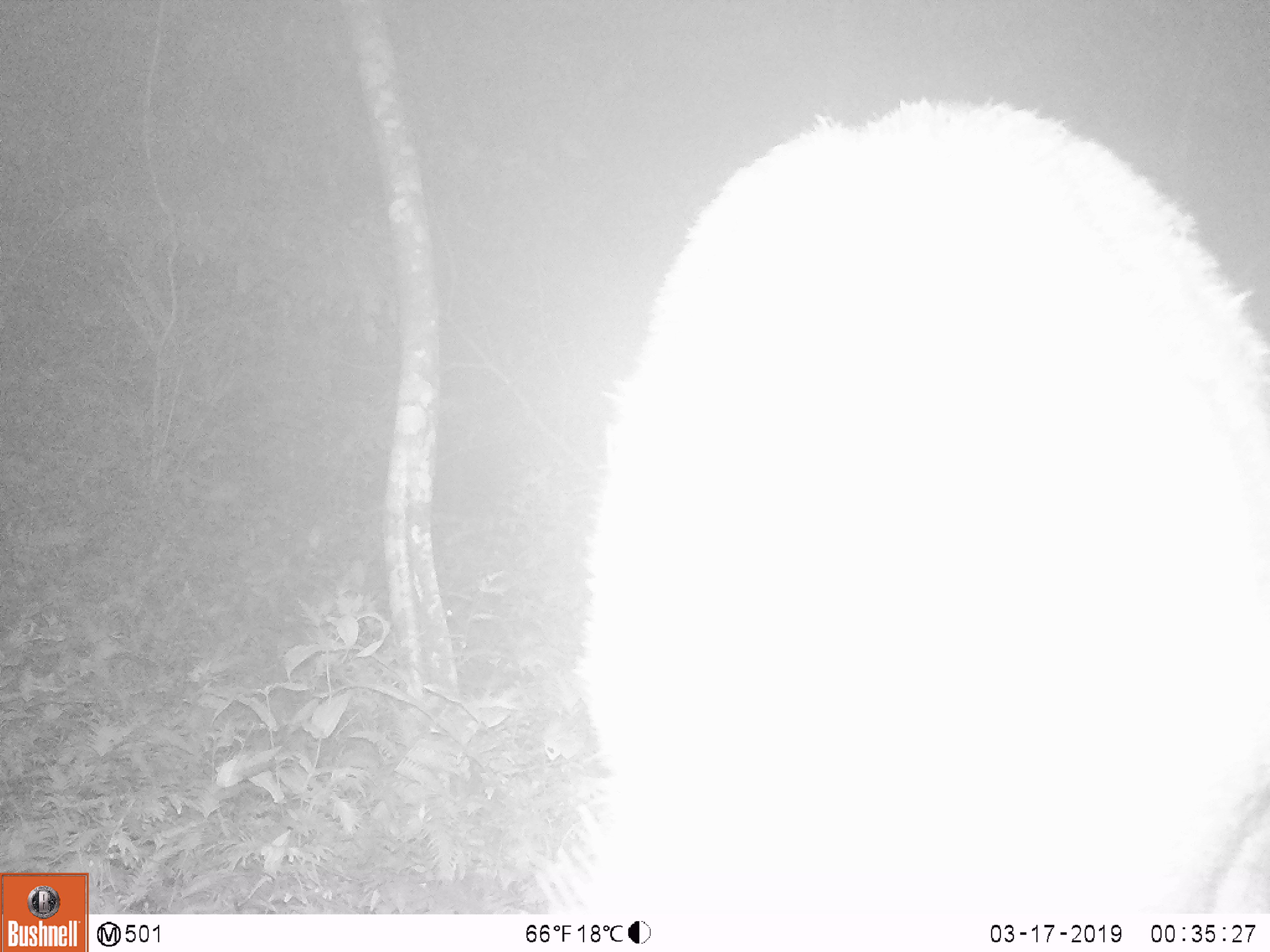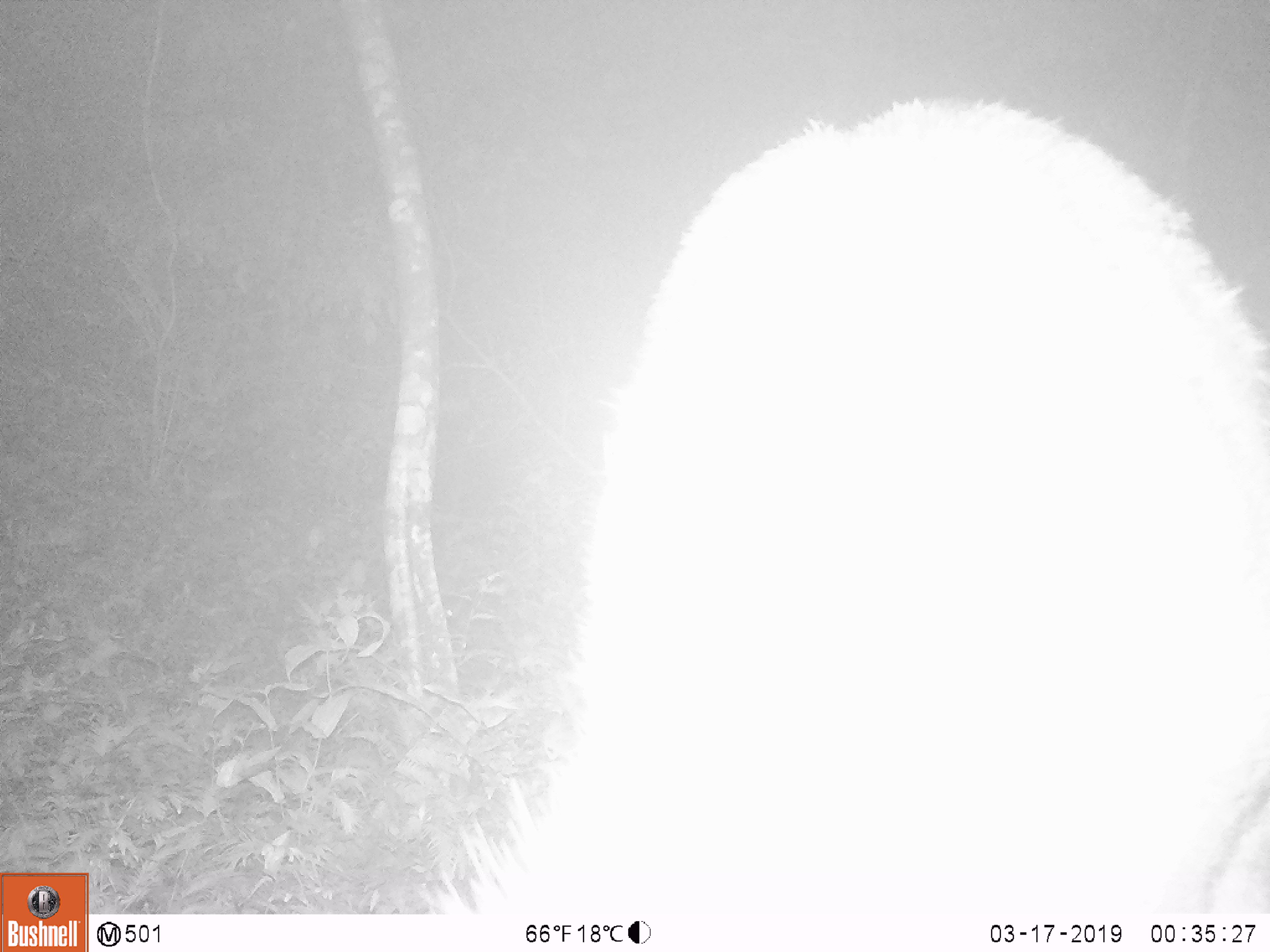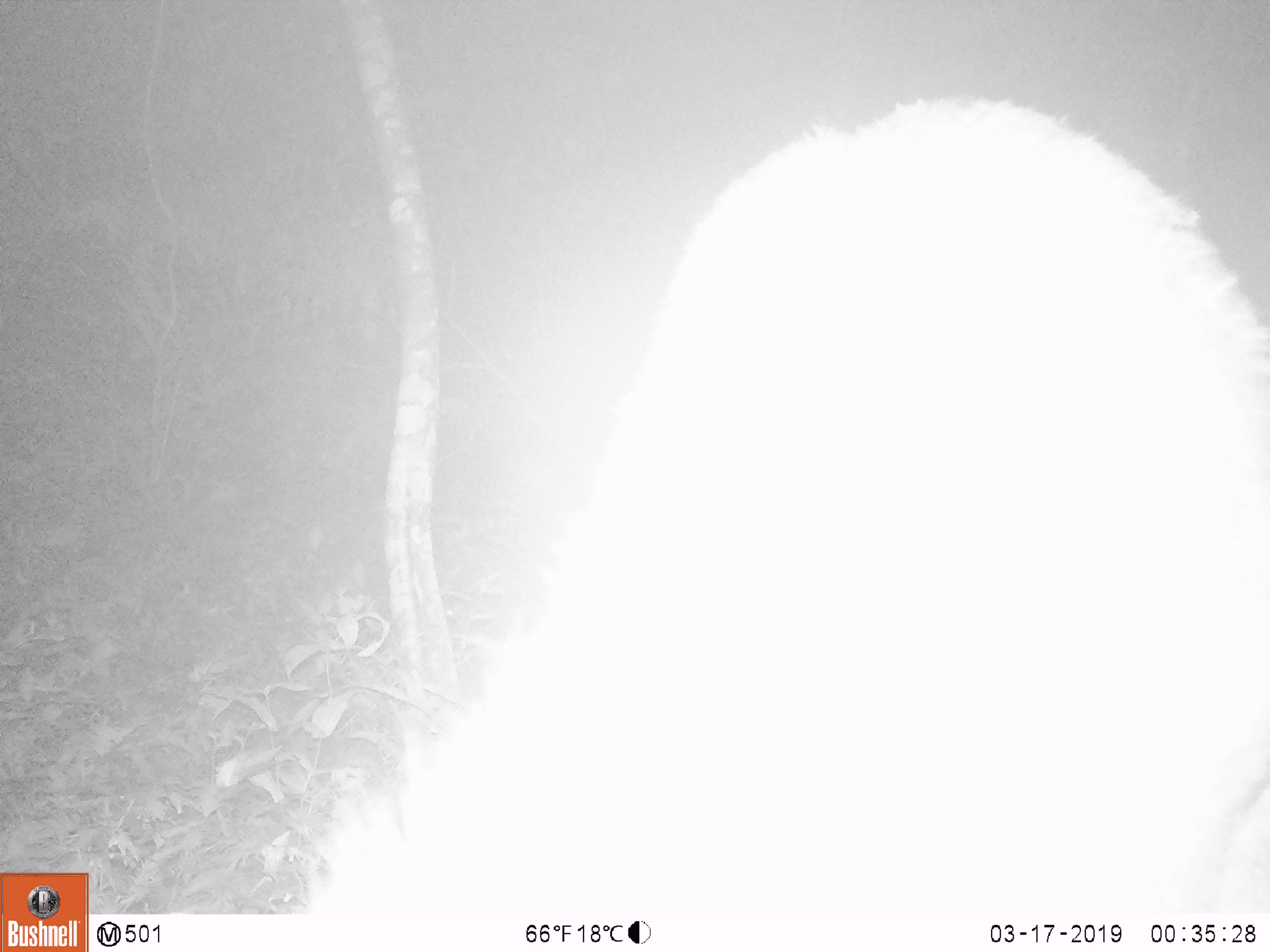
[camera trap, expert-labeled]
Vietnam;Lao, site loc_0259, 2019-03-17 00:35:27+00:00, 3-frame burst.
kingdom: Animalia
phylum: Chordata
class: Mammalia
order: Artiodactyla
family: Cervidae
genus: Rusa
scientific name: Rusa unicolor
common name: sambar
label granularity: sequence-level